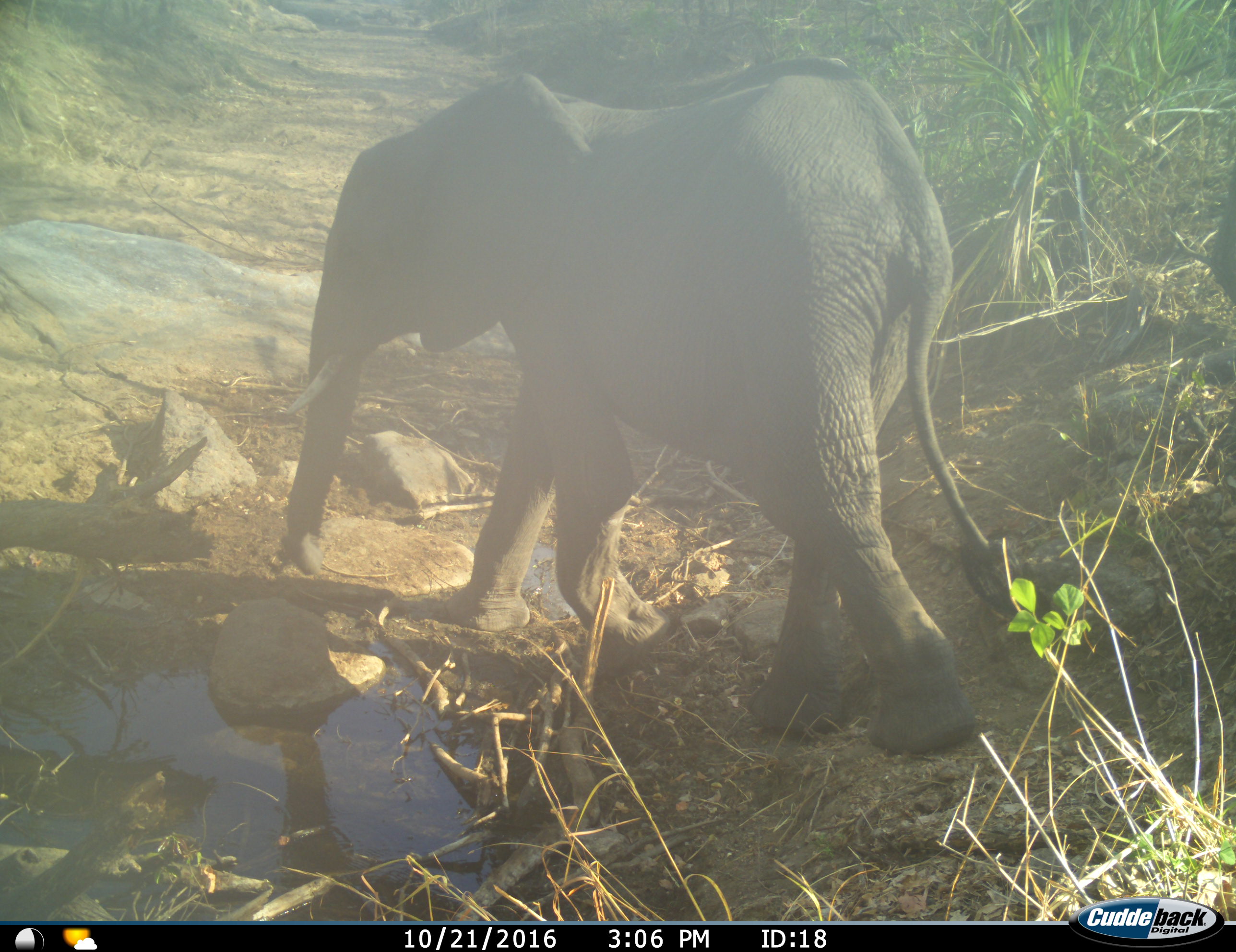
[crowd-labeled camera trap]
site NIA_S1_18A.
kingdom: Animalia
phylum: Chordata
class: Mammalia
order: Proboscidea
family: Elephantidae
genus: Loxodonta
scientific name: Loxodonta africana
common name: african bush elephant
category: elephant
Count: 1.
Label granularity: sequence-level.